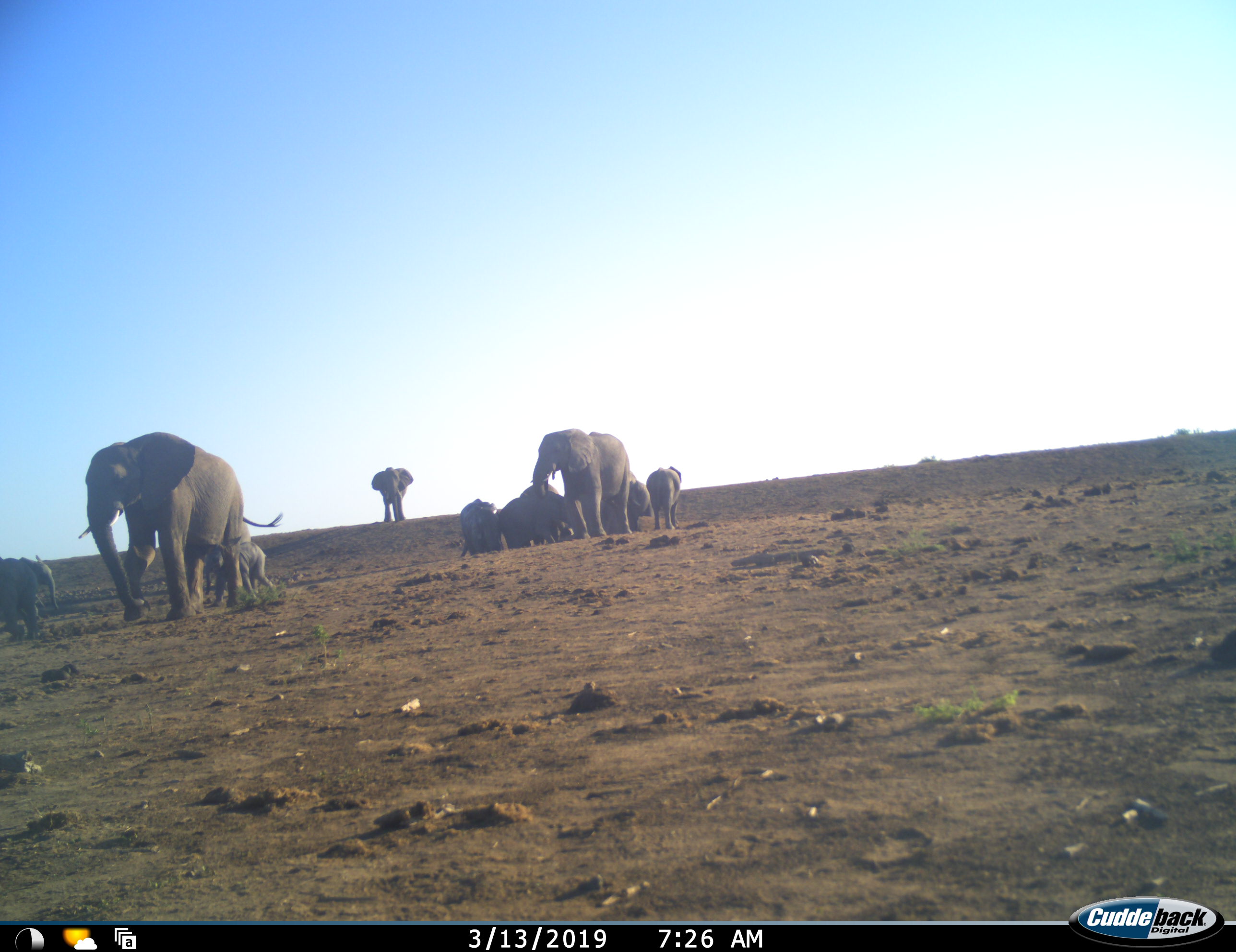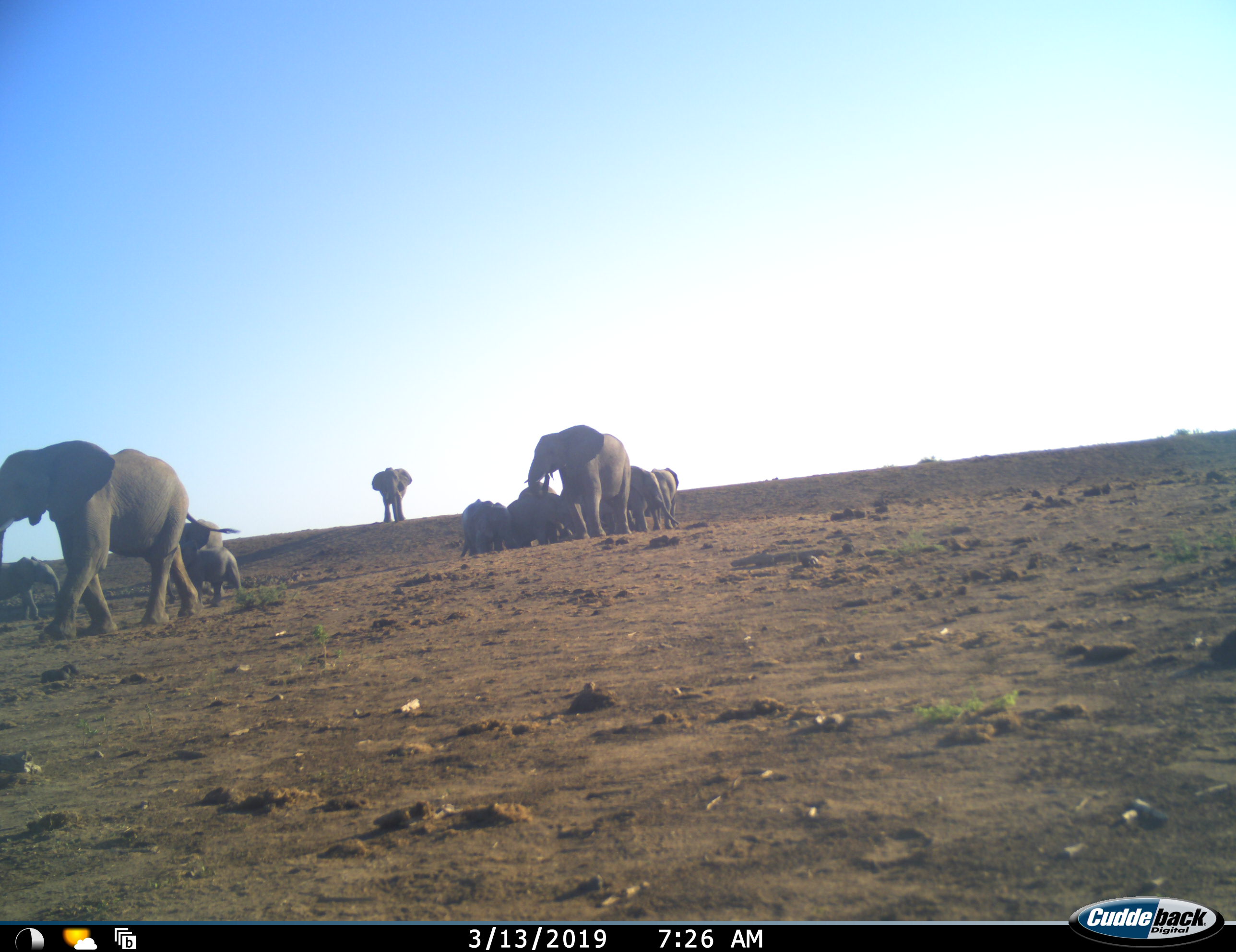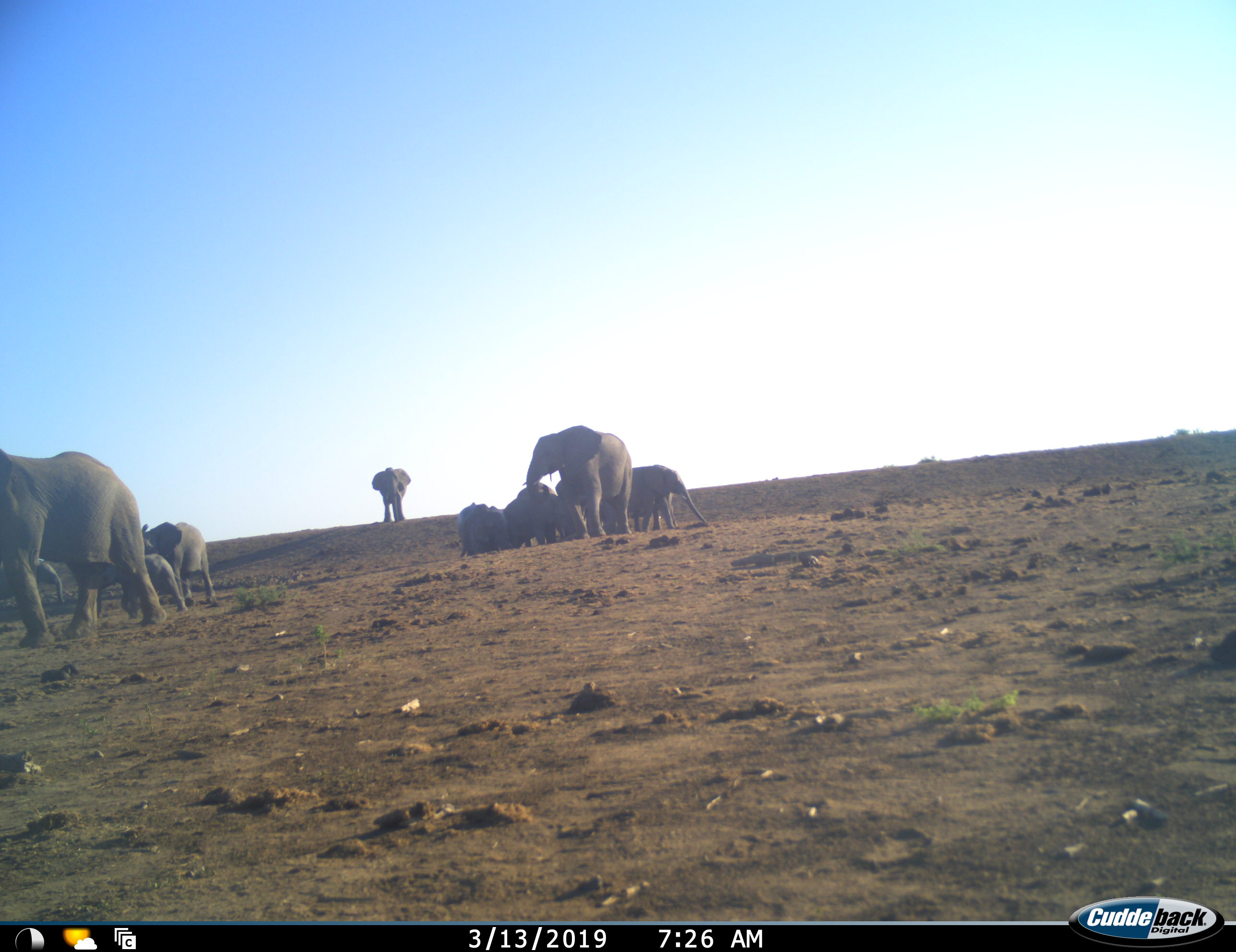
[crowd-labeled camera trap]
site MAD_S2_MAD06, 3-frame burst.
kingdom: Animalia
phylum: Chordata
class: Mammalia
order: Proboscidea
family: Elephantidae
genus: Loxodonta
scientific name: Loxodonta africana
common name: african bush elephant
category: elephant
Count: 11-50.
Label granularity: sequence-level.